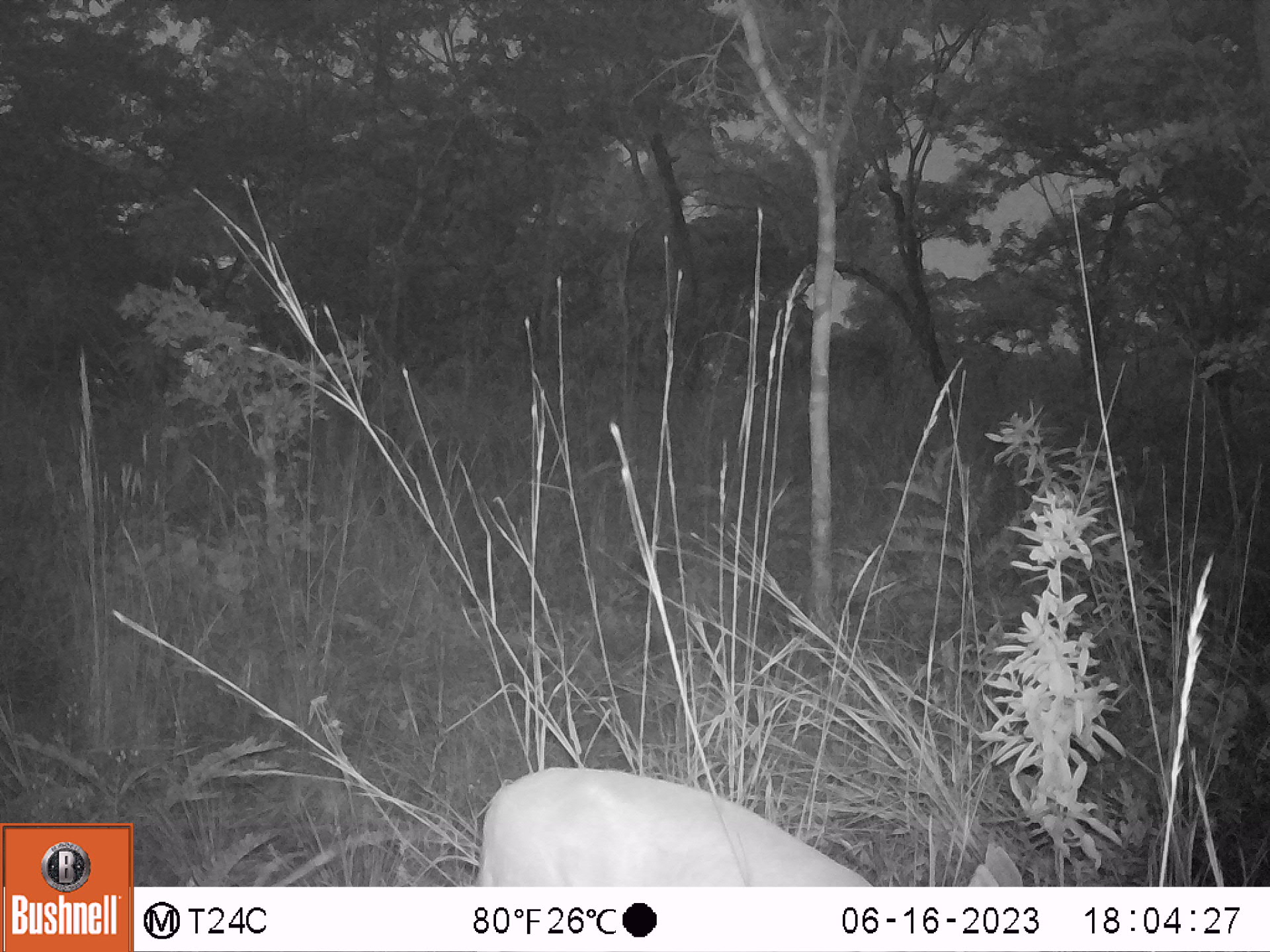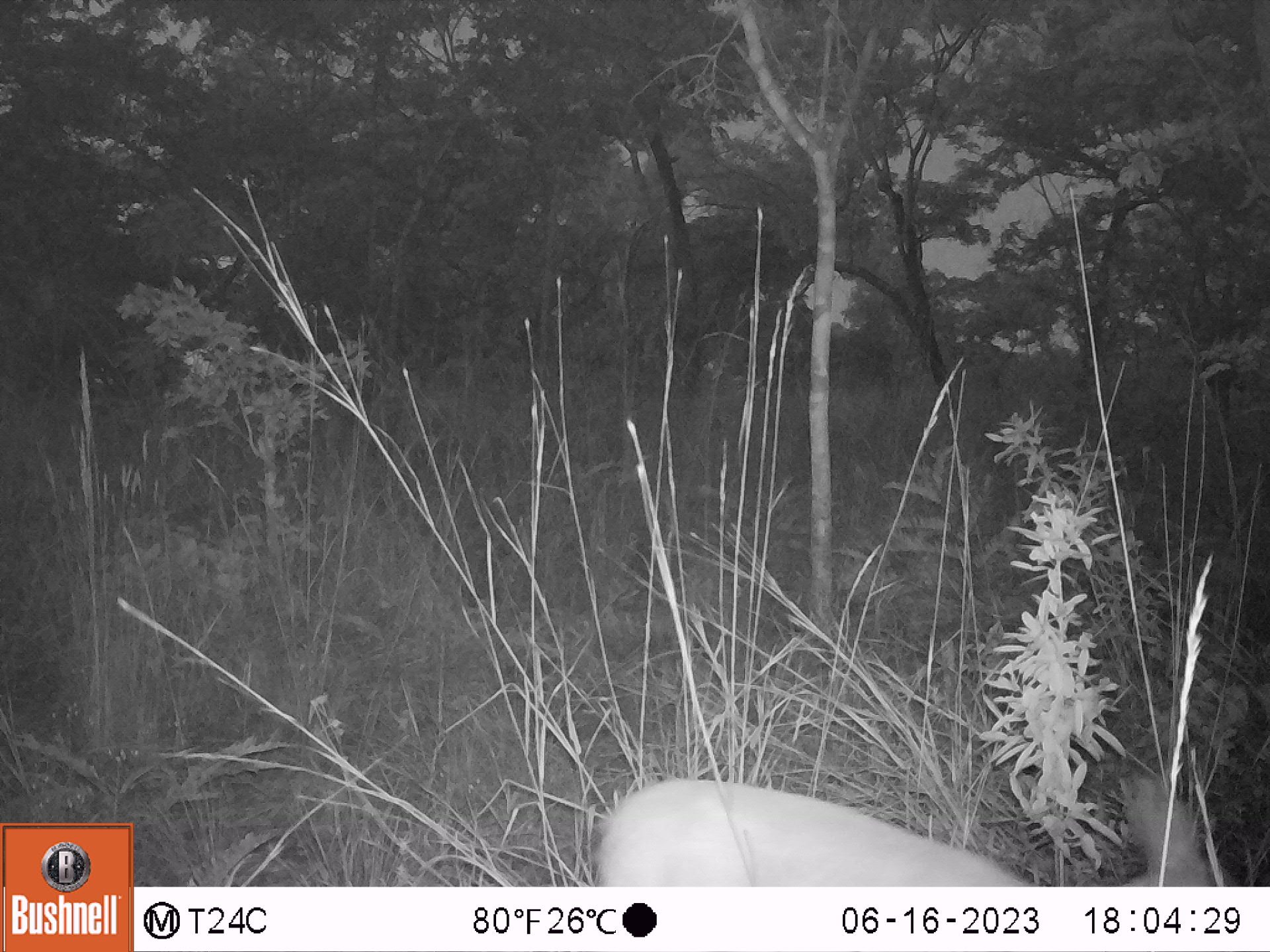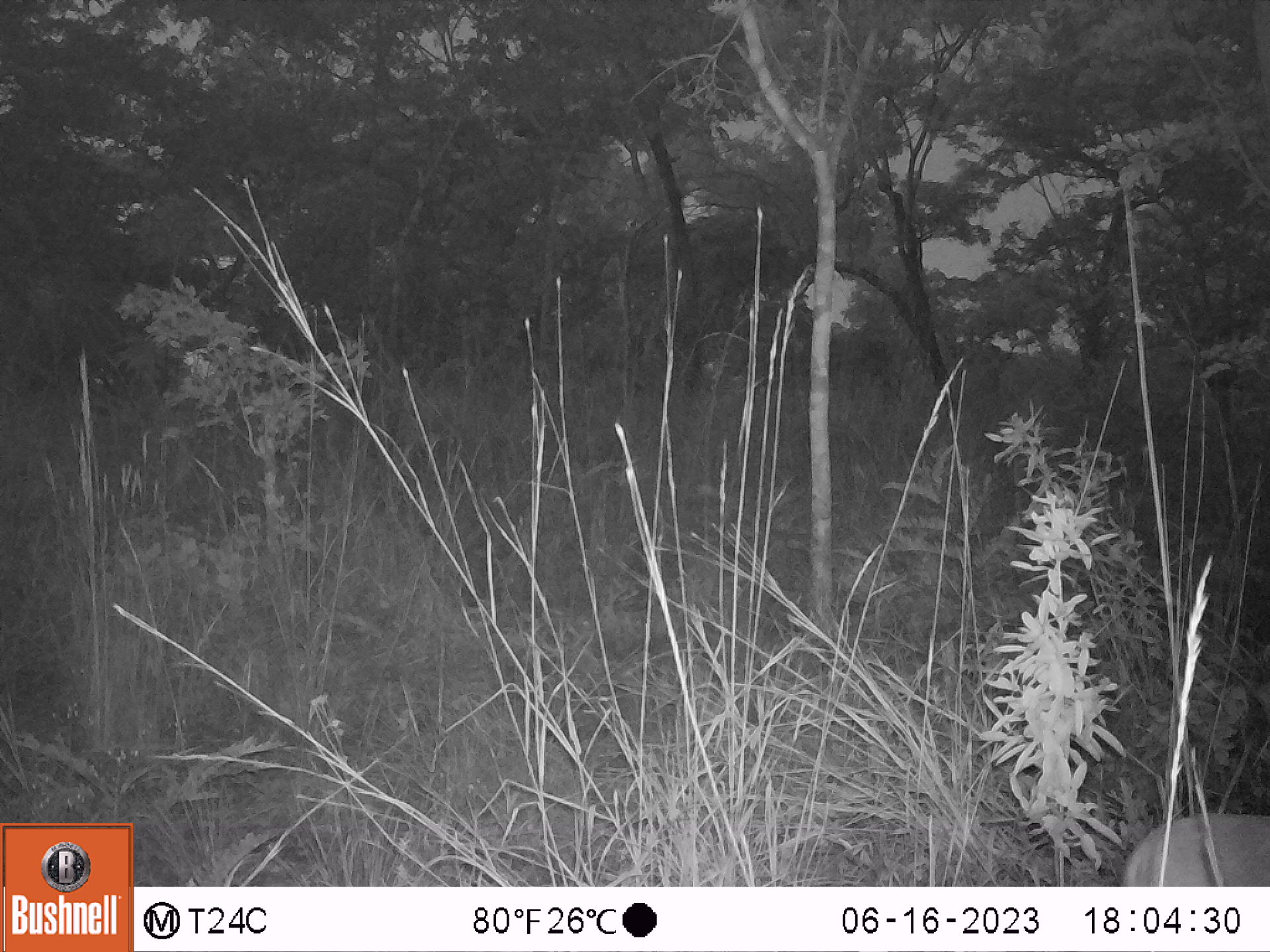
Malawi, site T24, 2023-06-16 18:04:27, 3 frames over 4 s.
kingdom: Animalia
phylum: Chordata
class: Mammalia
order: Artiodactyla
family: Bovidae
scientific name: Antilopinae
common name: small antelope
Small antelope (Antilopinae), count 1.